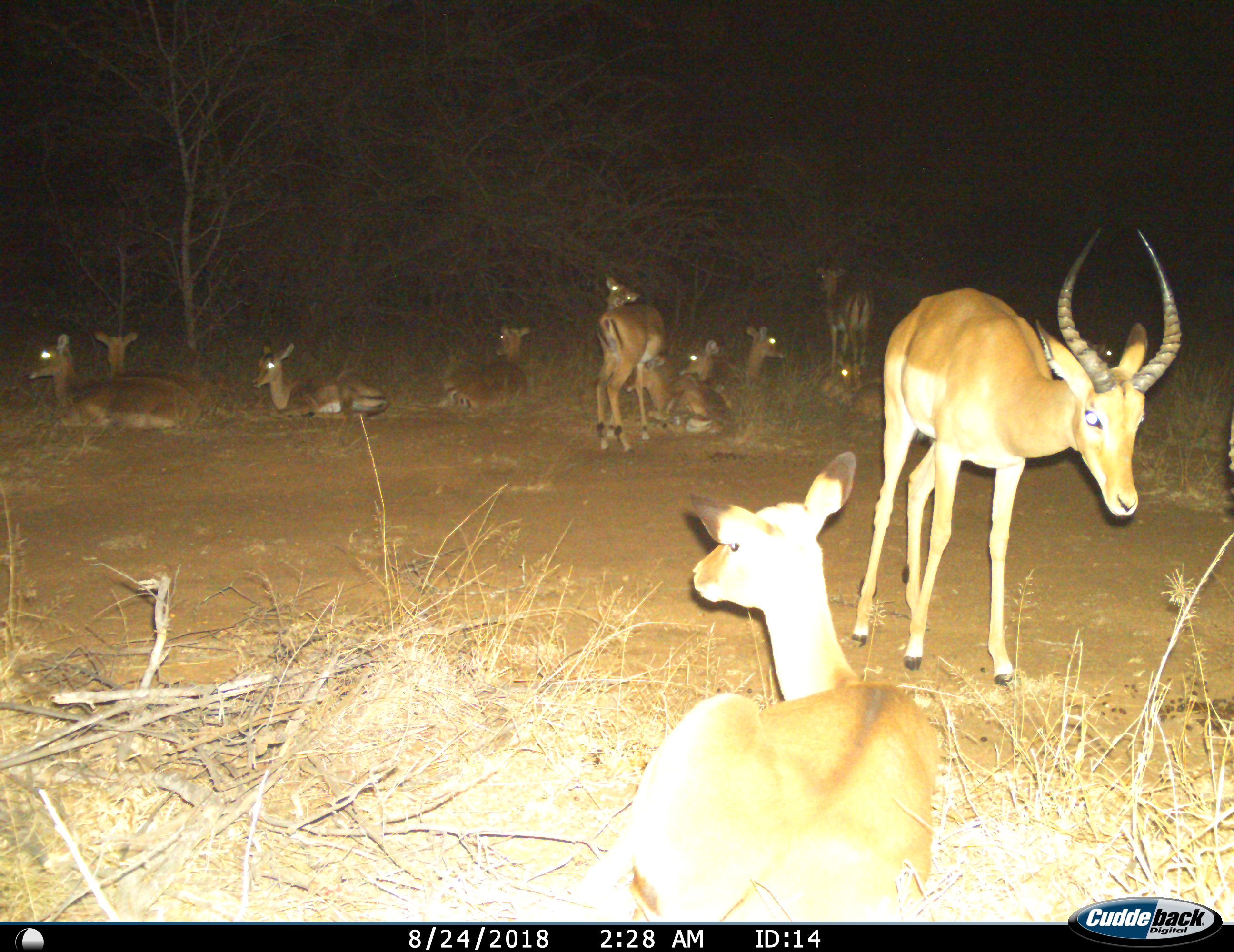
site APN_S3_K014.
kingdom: Animalia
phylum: Chordata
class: Mammalia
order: Artiodactyla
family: Bovidae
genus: Aepyceros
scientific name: Aepyceros melampus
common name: impala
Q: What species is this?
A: Impala (Aepyceros melampus).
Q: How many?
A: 11-50.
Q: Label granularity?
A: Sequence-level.